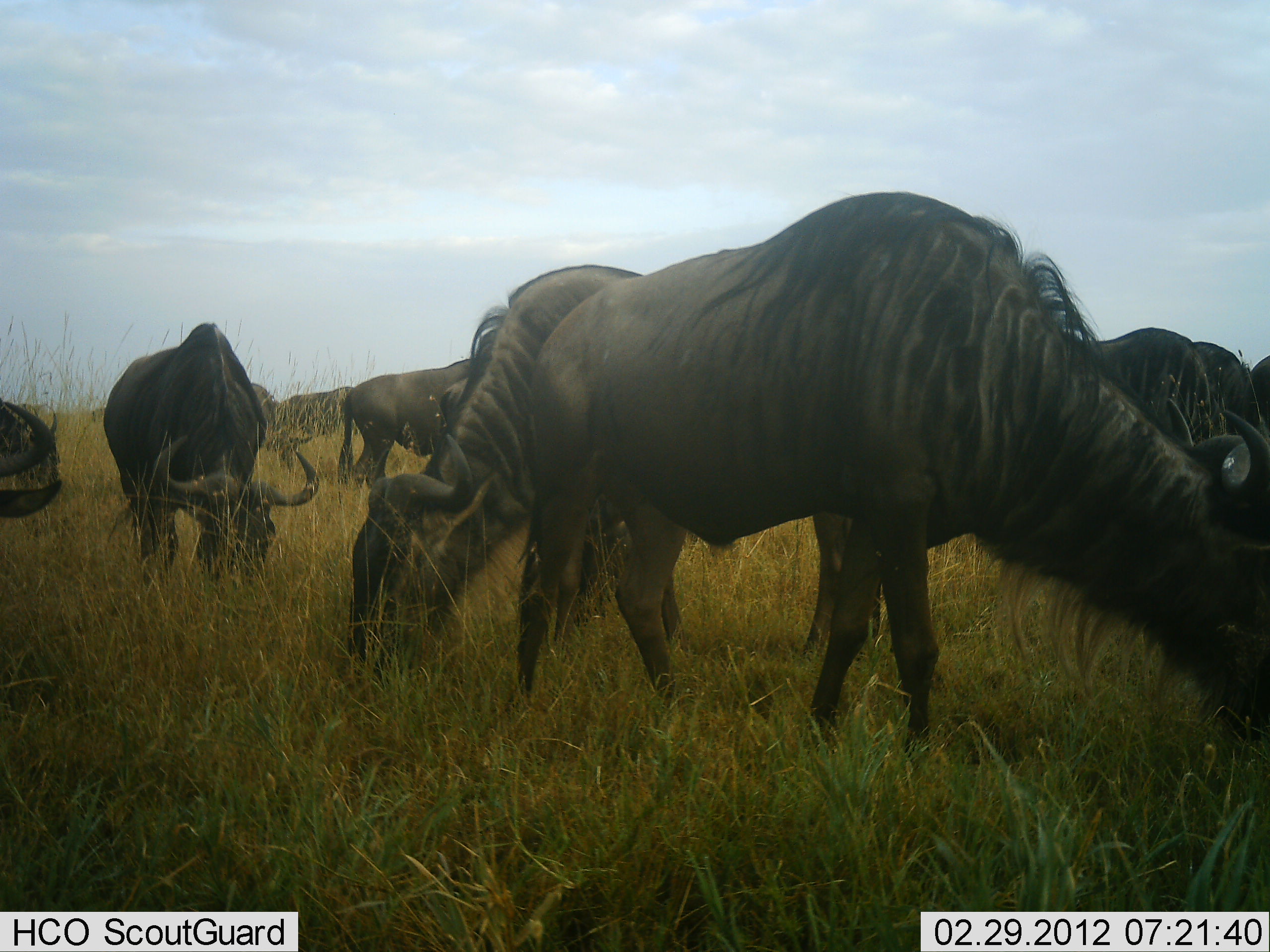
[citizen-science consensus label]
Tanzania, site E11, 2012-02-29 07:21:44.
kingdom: Animalia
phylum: Chordata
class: Mammalia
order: Artiodactyla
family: Bovidae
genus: Connochaetes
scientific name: Connochaetes taurinus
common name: blue wildebeest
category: wildebeest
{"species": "wildebeest (blue wildebeest) (Connochaetes taurinus)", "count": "8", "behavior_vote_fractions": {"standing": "22%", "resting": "0%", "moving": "9%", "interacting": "0%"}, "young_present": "0%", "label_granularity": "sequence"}